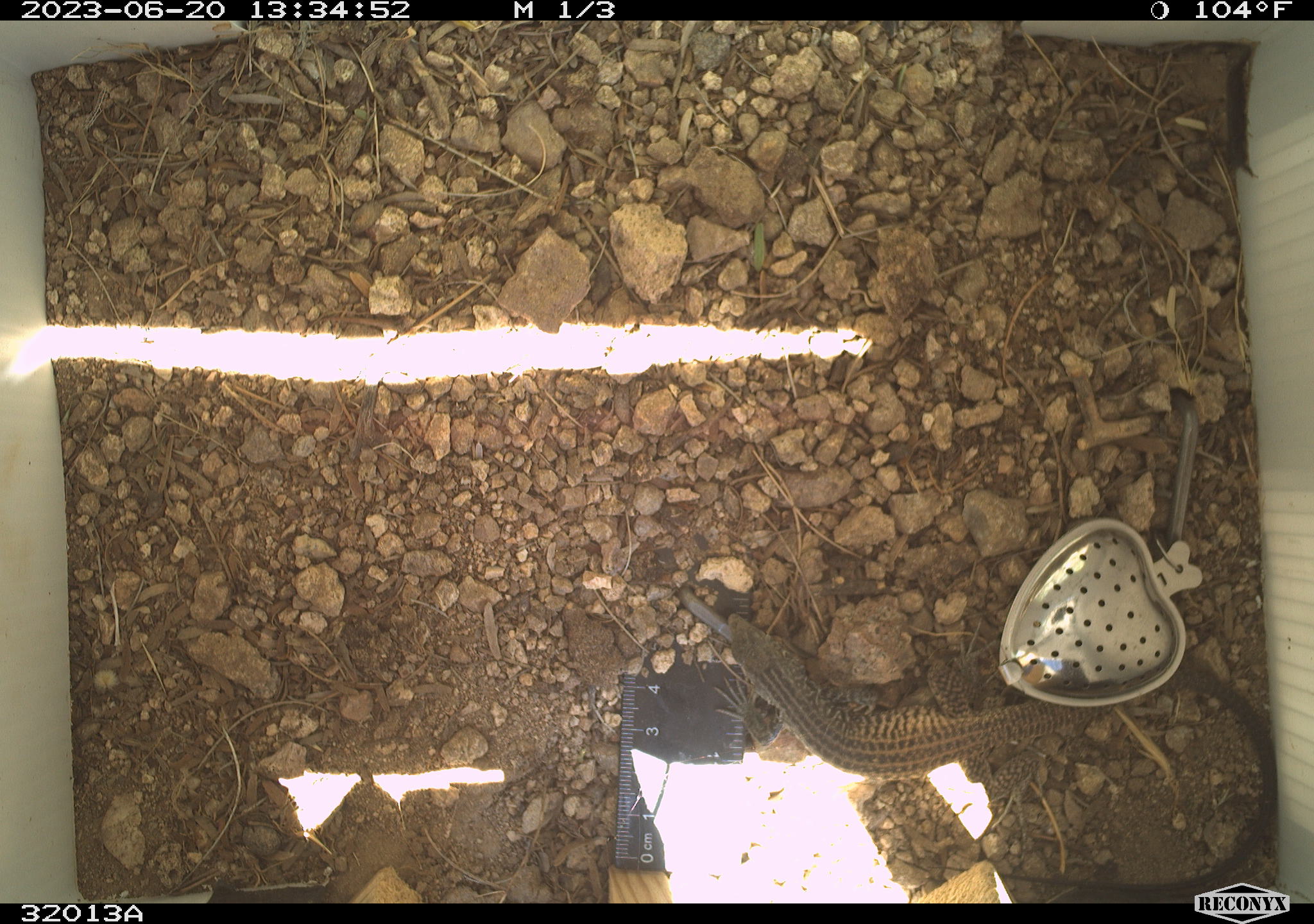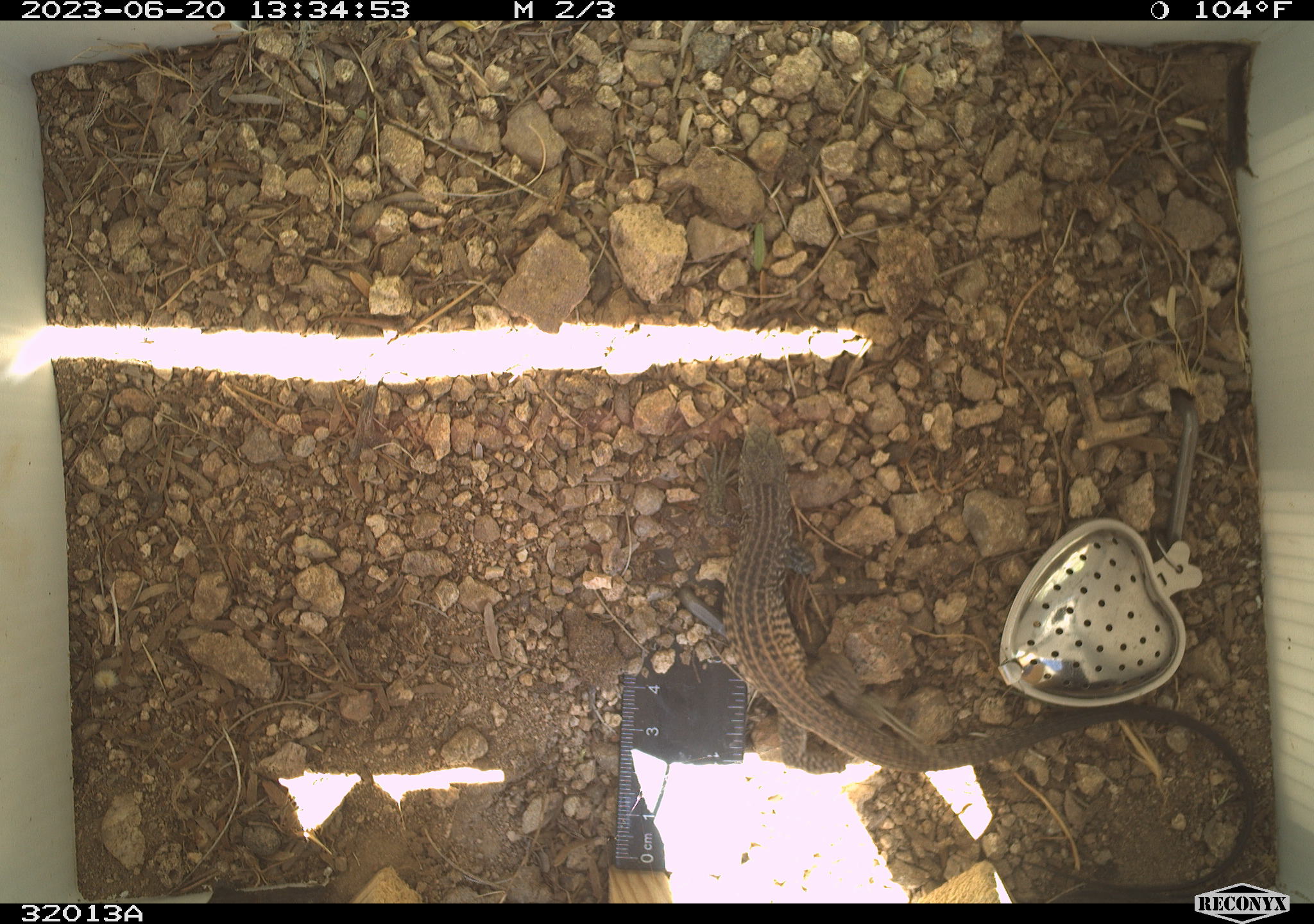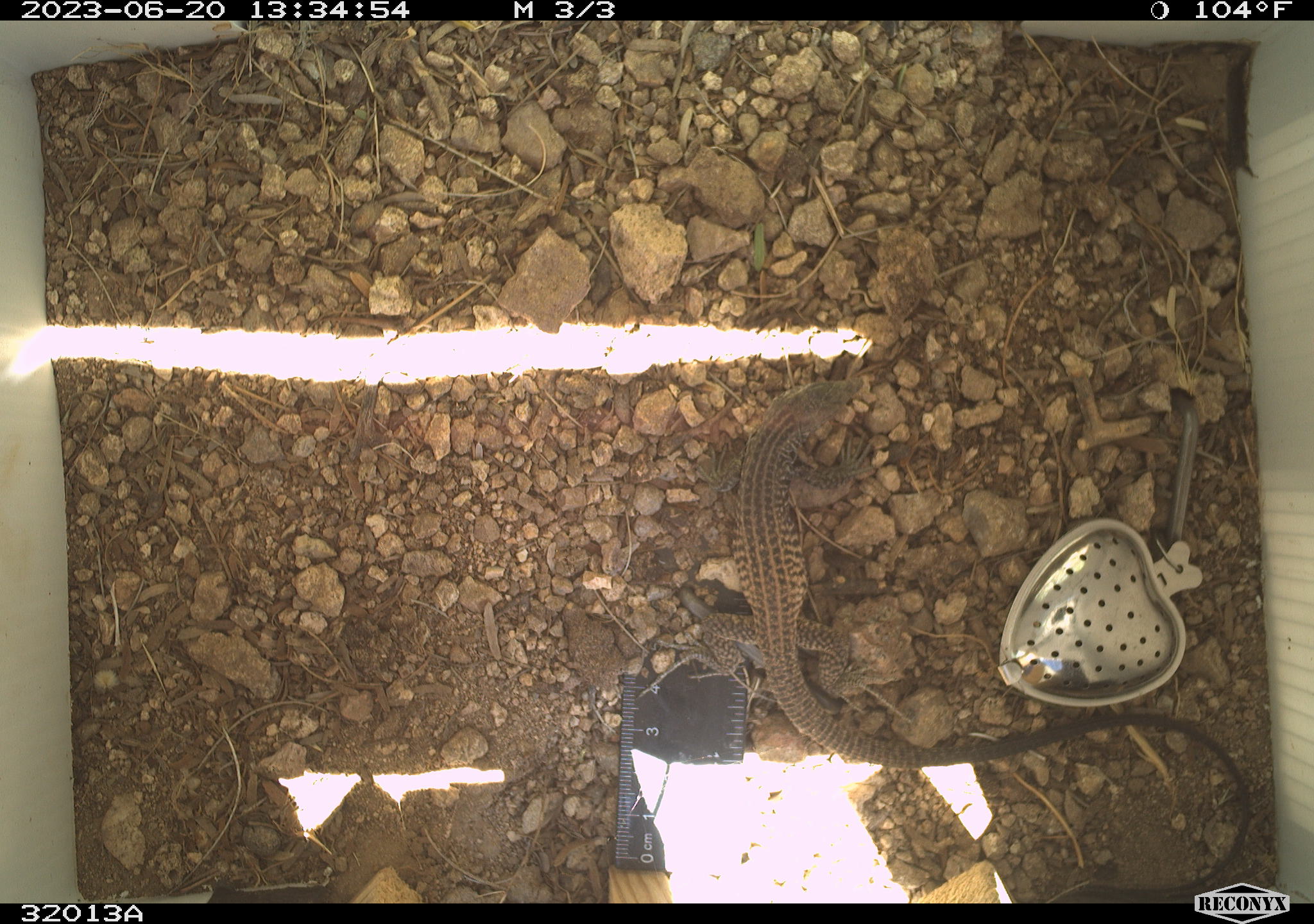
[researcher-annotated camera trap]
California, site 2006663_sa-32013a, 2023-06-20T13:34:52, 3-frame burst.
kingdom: Animalia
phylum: Chordata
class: Reptilia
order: Squamata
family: Teiidae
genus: Aspidoscelis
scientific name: Aspidoscelis tigris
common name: western whiptail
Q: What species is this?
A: Western whiptail (Aspidoscelis tigris).